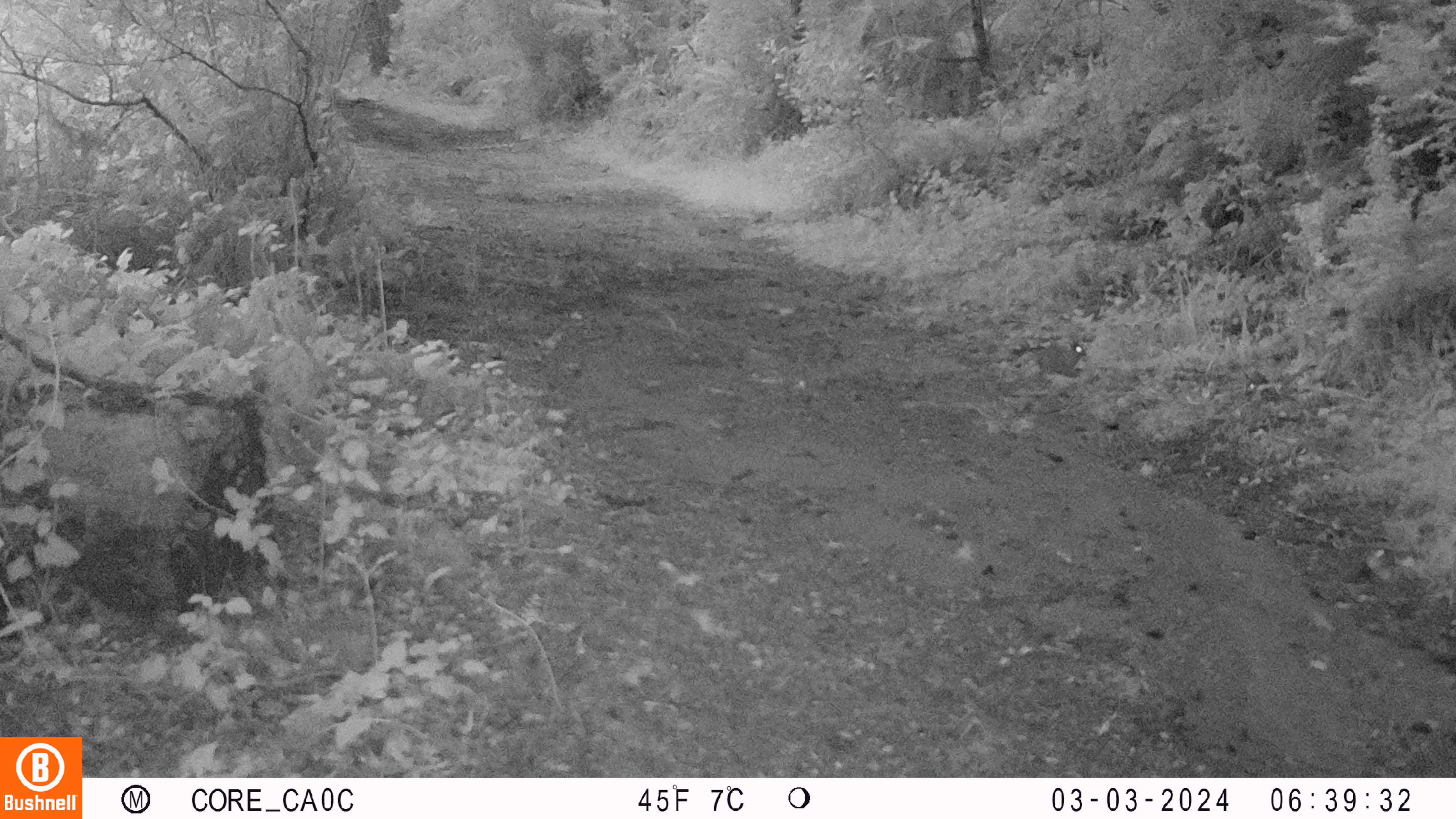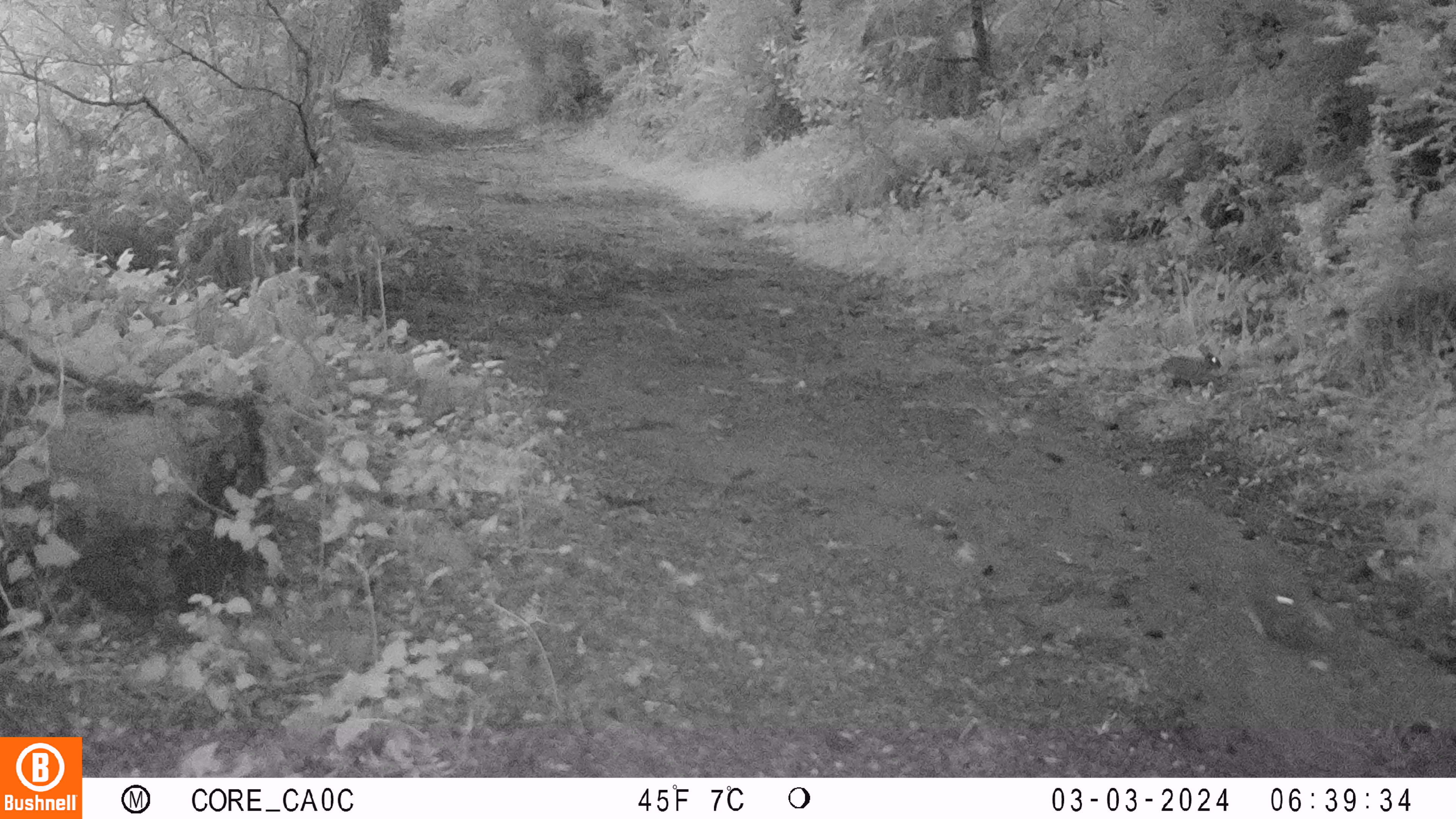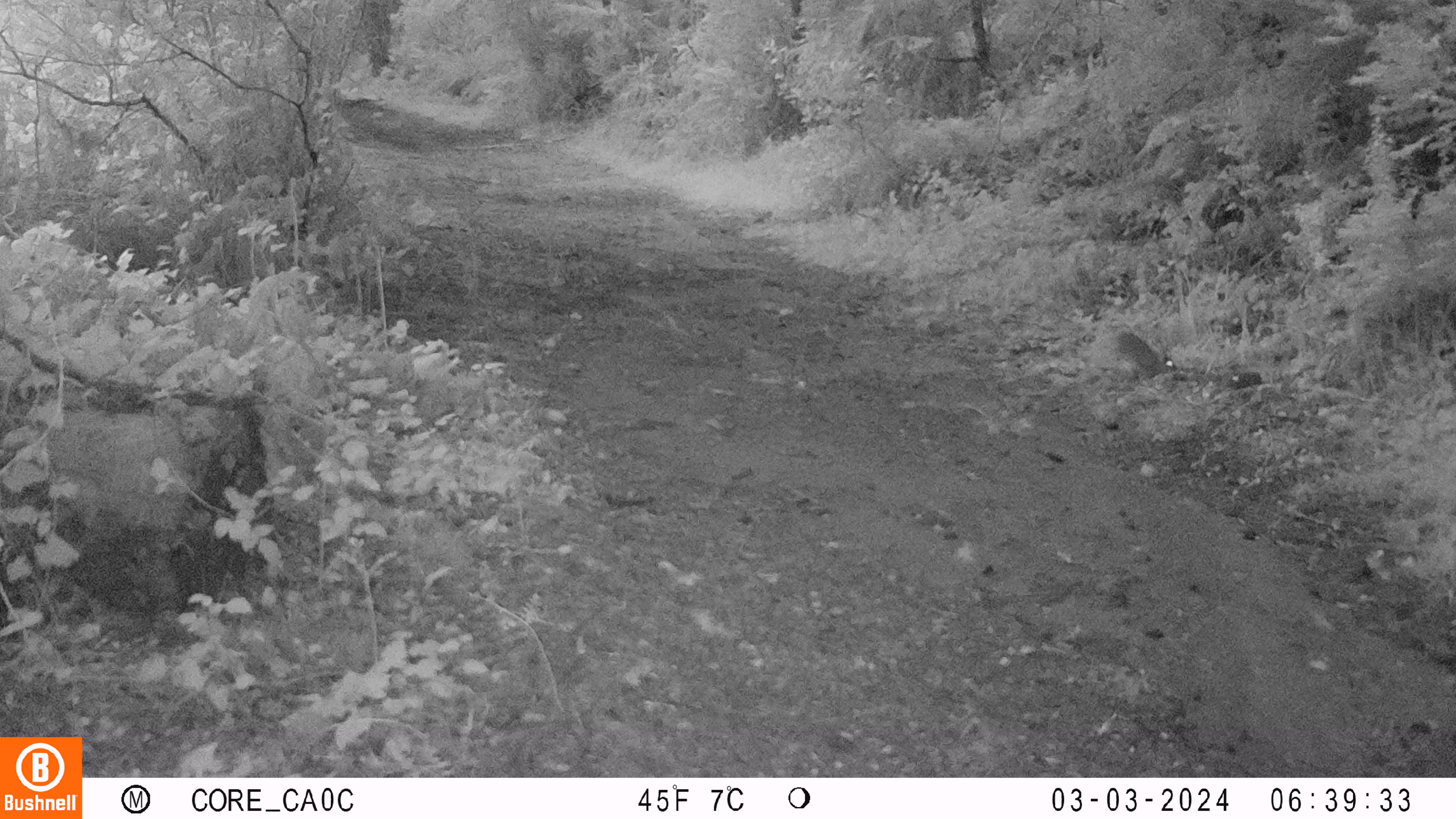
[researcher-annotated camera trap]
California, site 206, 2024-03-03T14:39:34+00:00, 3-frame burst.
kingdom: Animalia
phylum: Chordata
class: Mammalia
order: Rodentia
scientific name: Rodentia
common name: mouse or rat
Mouse or rat (Rodentia).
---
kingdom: Animalia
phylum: Chordata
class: Mammalia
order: Lagomorpha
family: Leporidae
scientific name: Leporidae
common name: rabbit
Rabbit (Leporidae).